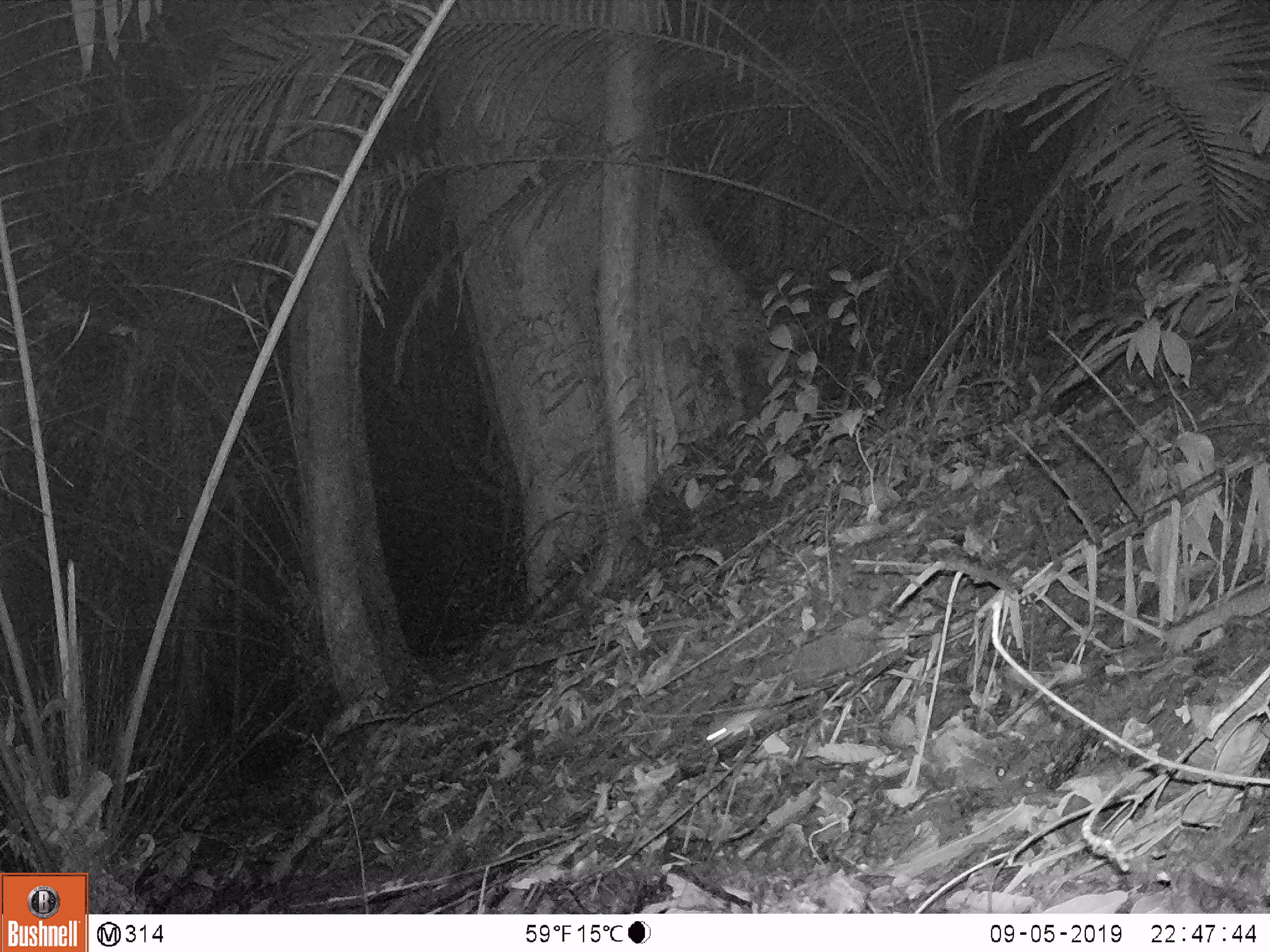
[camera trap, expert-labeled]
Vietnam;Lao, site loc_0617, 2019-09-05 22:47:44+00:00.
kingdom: Animalia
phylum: Chordata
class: Mammalia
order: Rodentia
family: Muridae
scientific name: Muridae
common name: old-world mice and rats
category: unidentified murid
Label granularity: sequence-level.